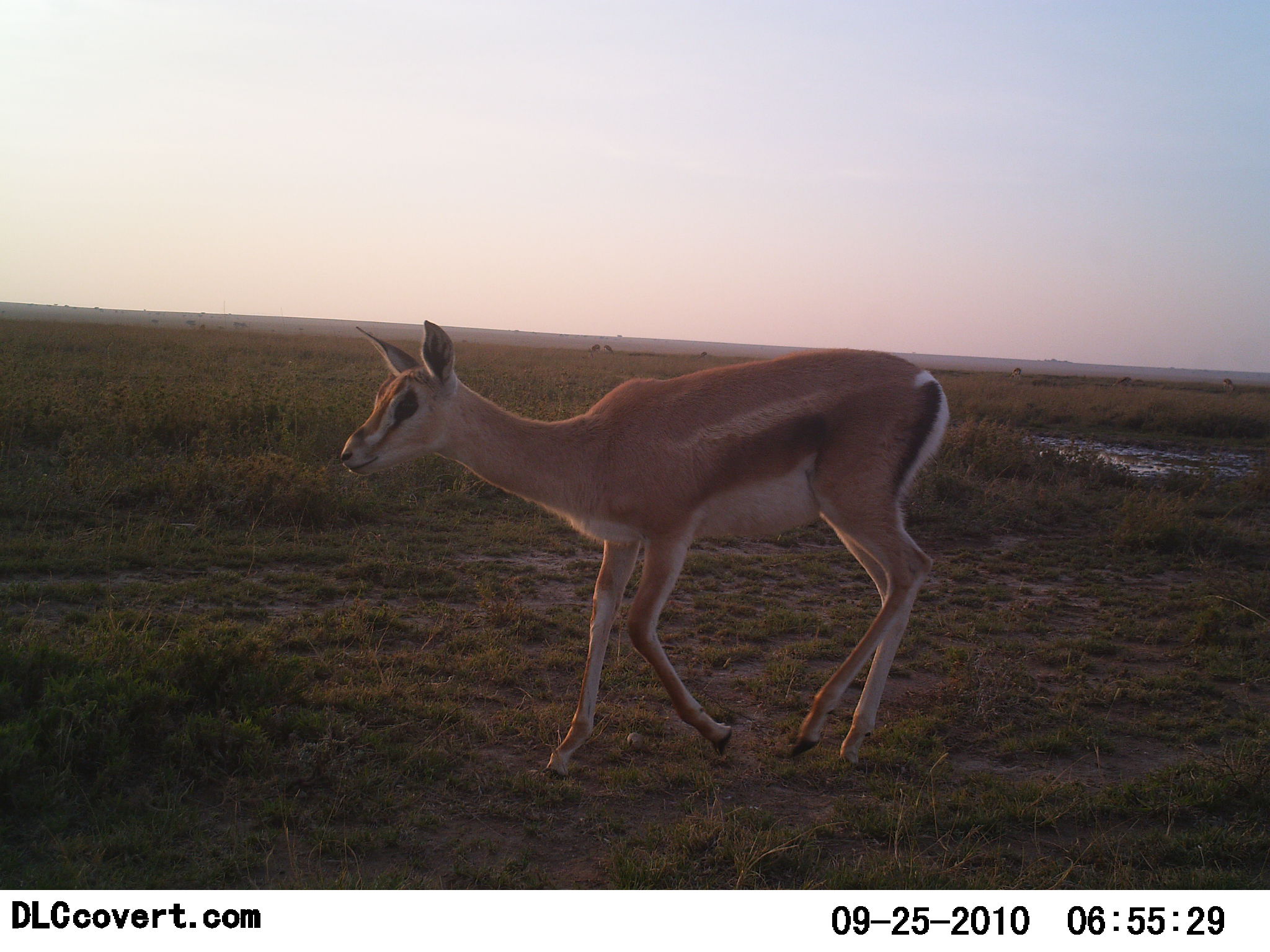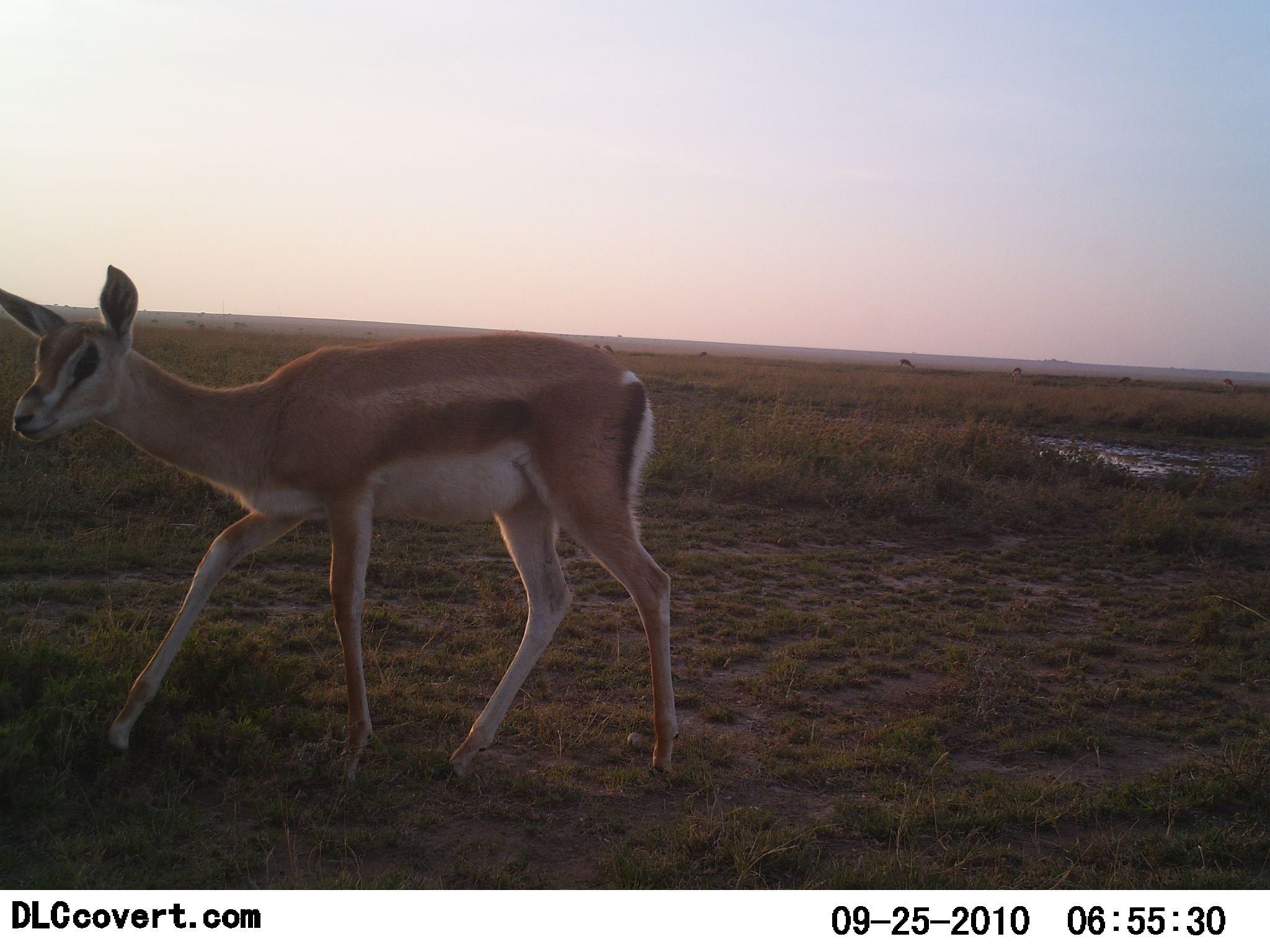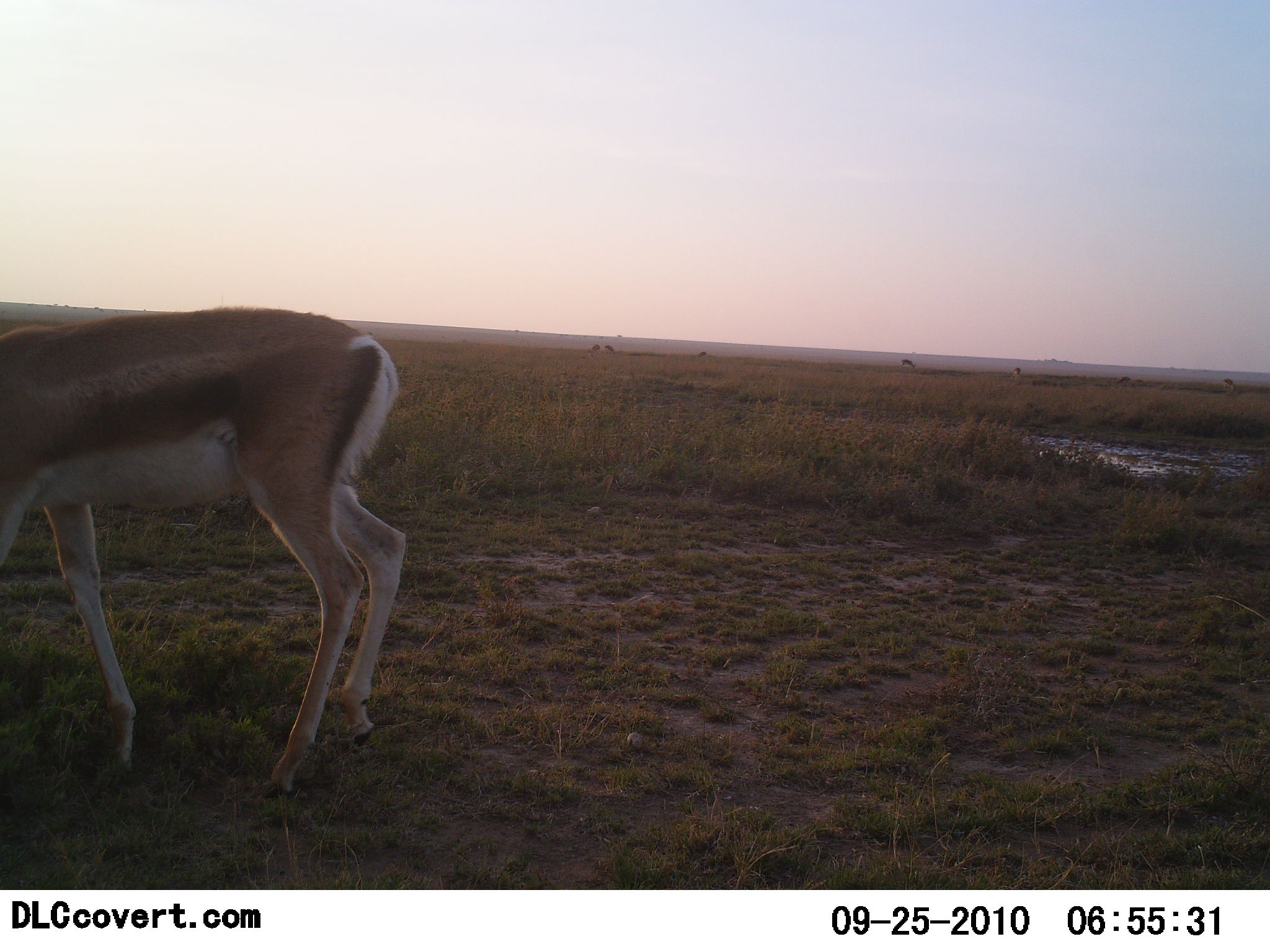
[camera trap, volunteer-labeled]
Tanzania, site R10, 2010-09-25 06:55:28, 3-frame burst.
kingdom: Animalia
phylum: Chordata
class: Mammalia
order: Artiodactyla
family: Bovidae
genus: Nanger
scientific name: Nanger granti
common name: grant's gazelle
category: gazellegrants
Gazellegrants (grant's gazelle) (Nanger granti), count 1. Behavior (volunteer vote fractions): standing 27%, resting 0%, moving 80%, interacting 0%. Young present (vote fraction): 27%. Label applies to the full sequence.